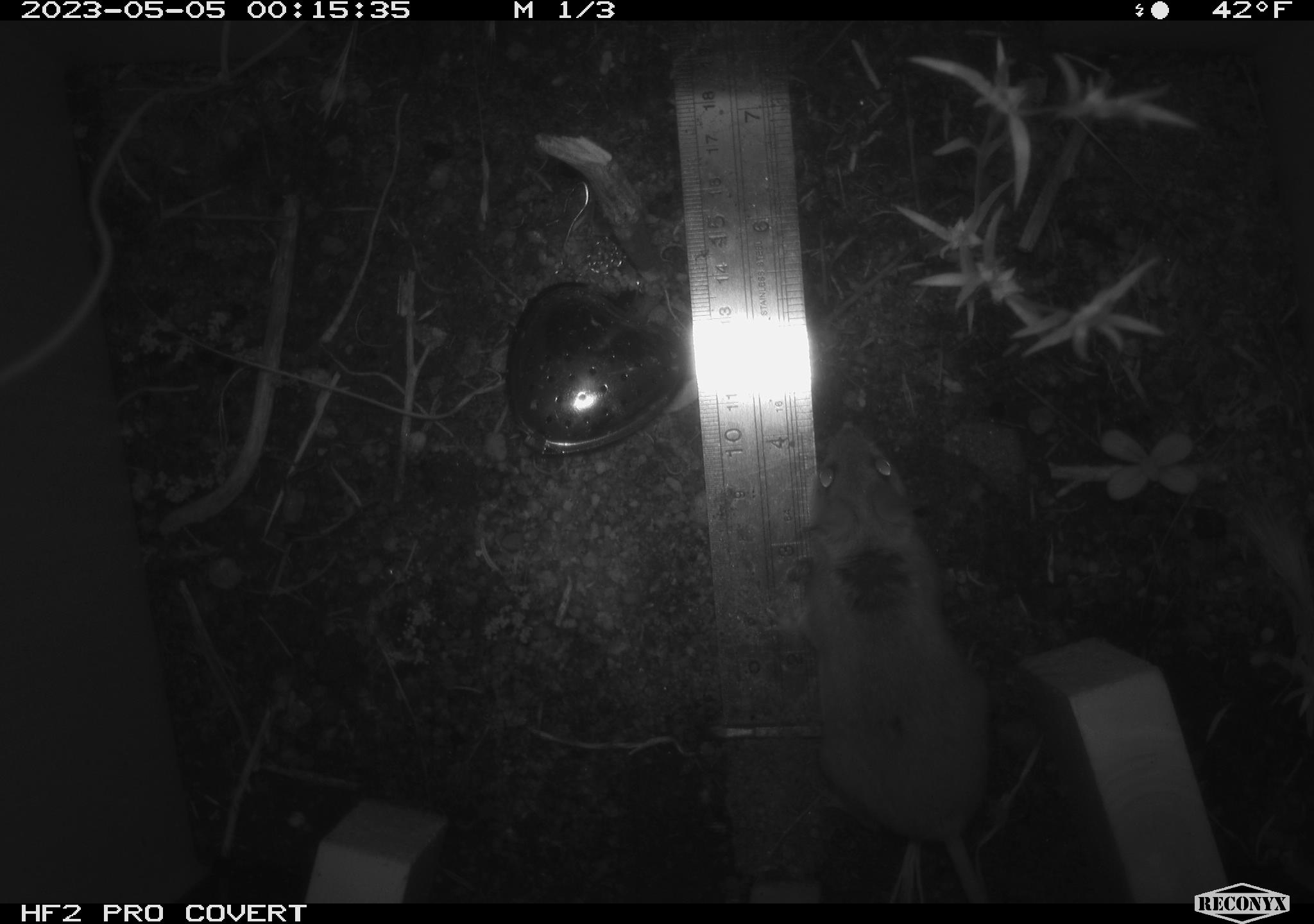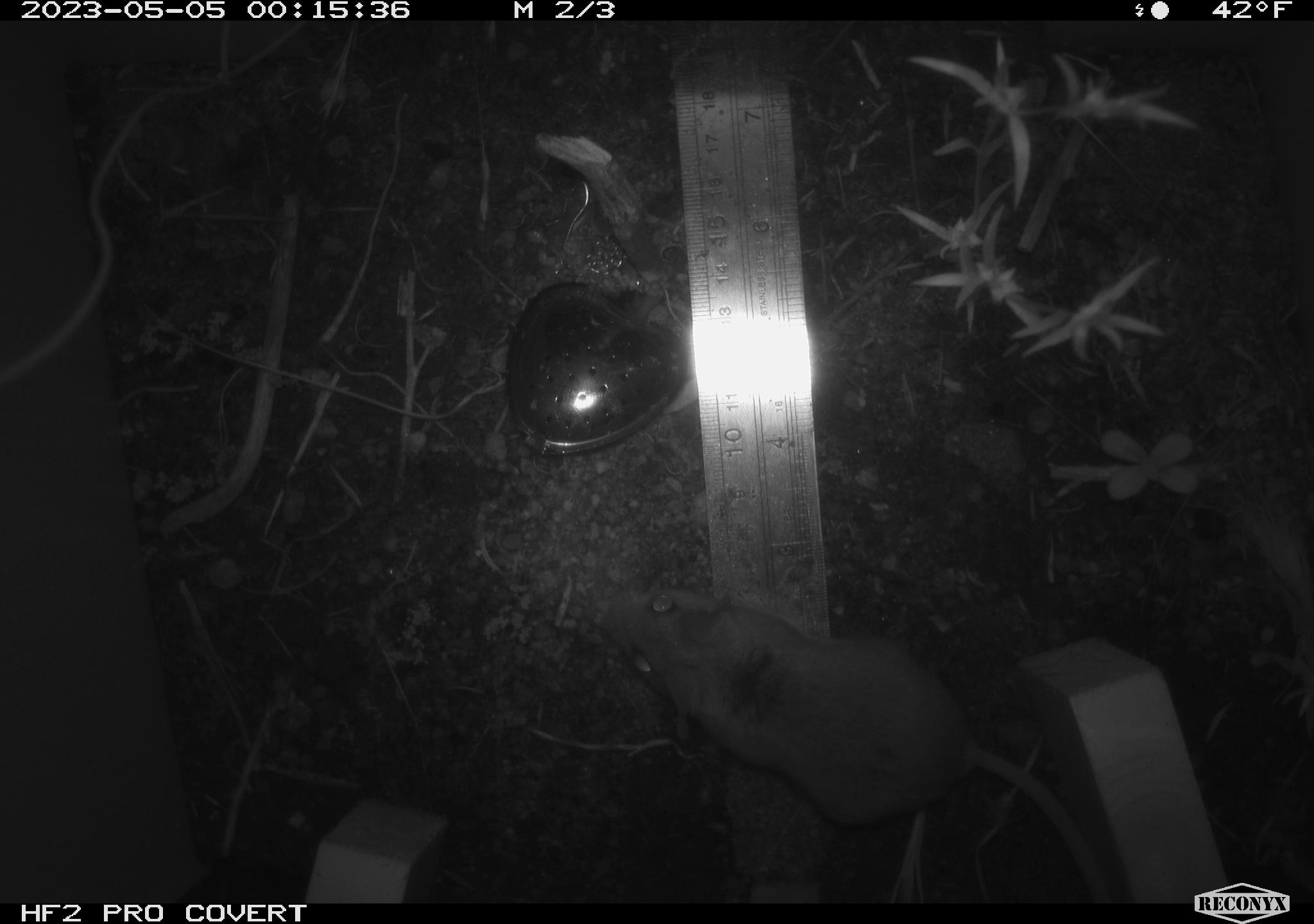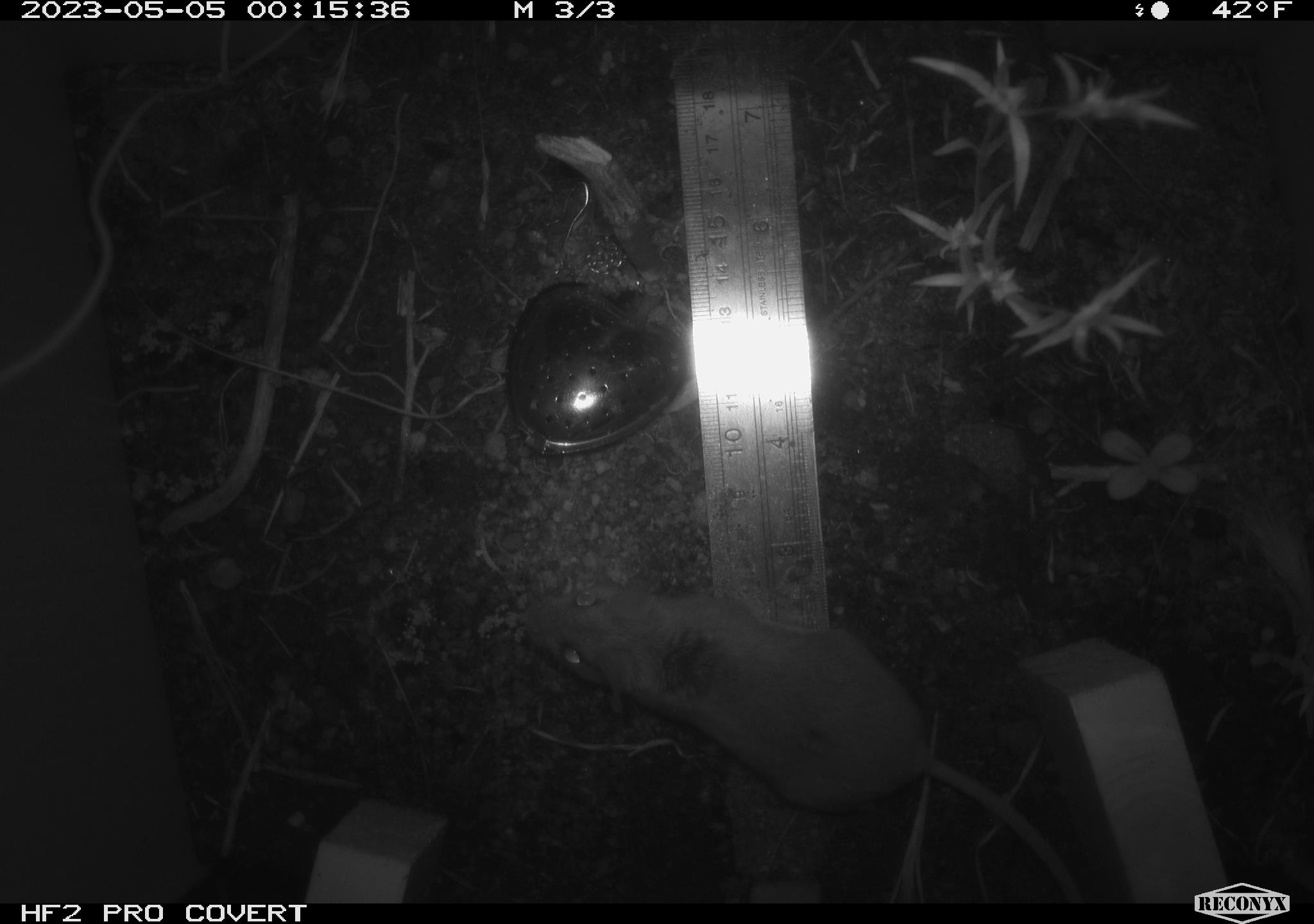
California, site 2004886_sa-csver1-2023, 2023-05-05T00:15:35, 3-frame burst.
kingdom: Animalia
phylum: Chordata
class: Mammalia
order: Rodentia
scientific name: Rodentia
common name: mouse species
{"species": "mouse species (Rodentia)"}